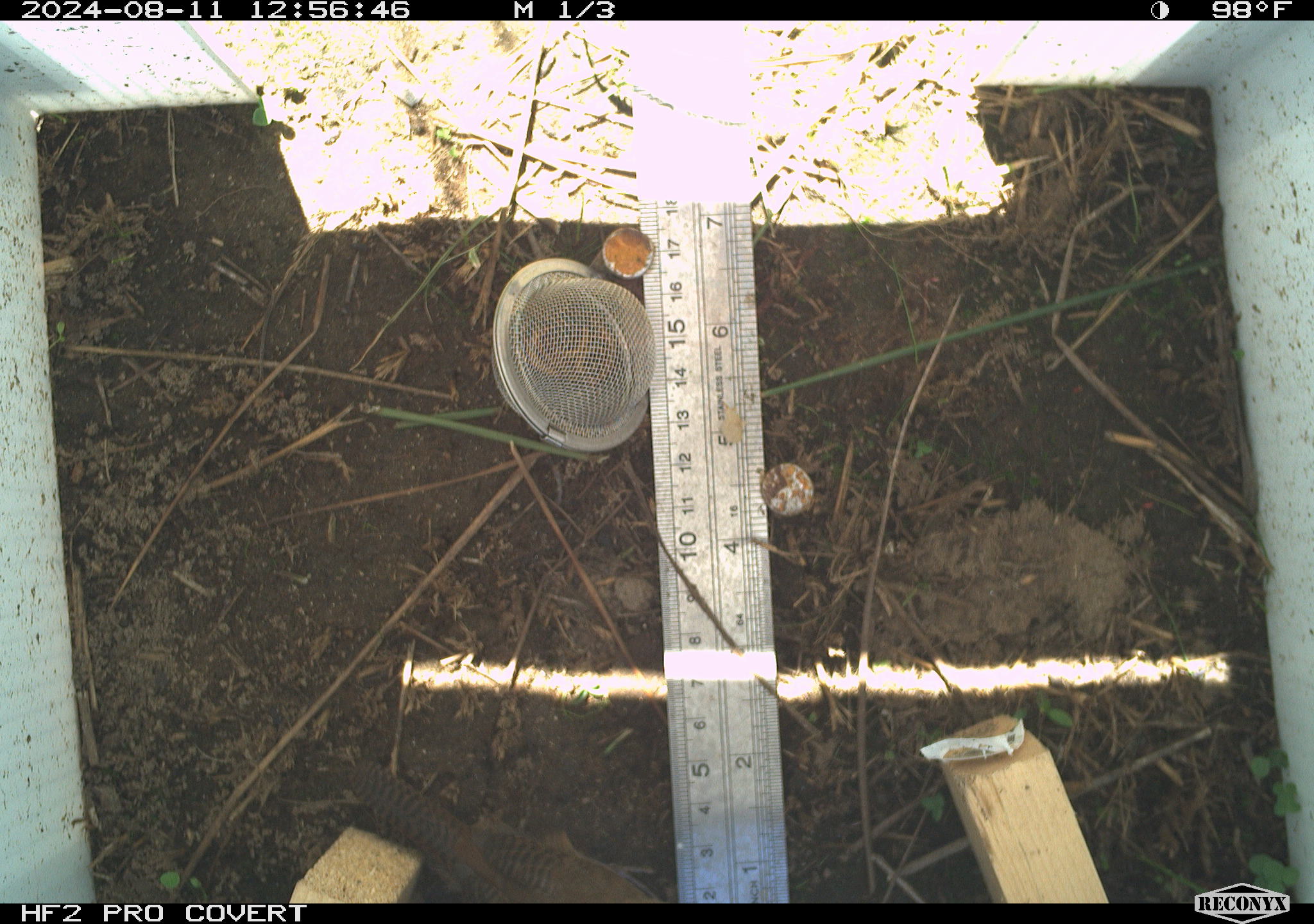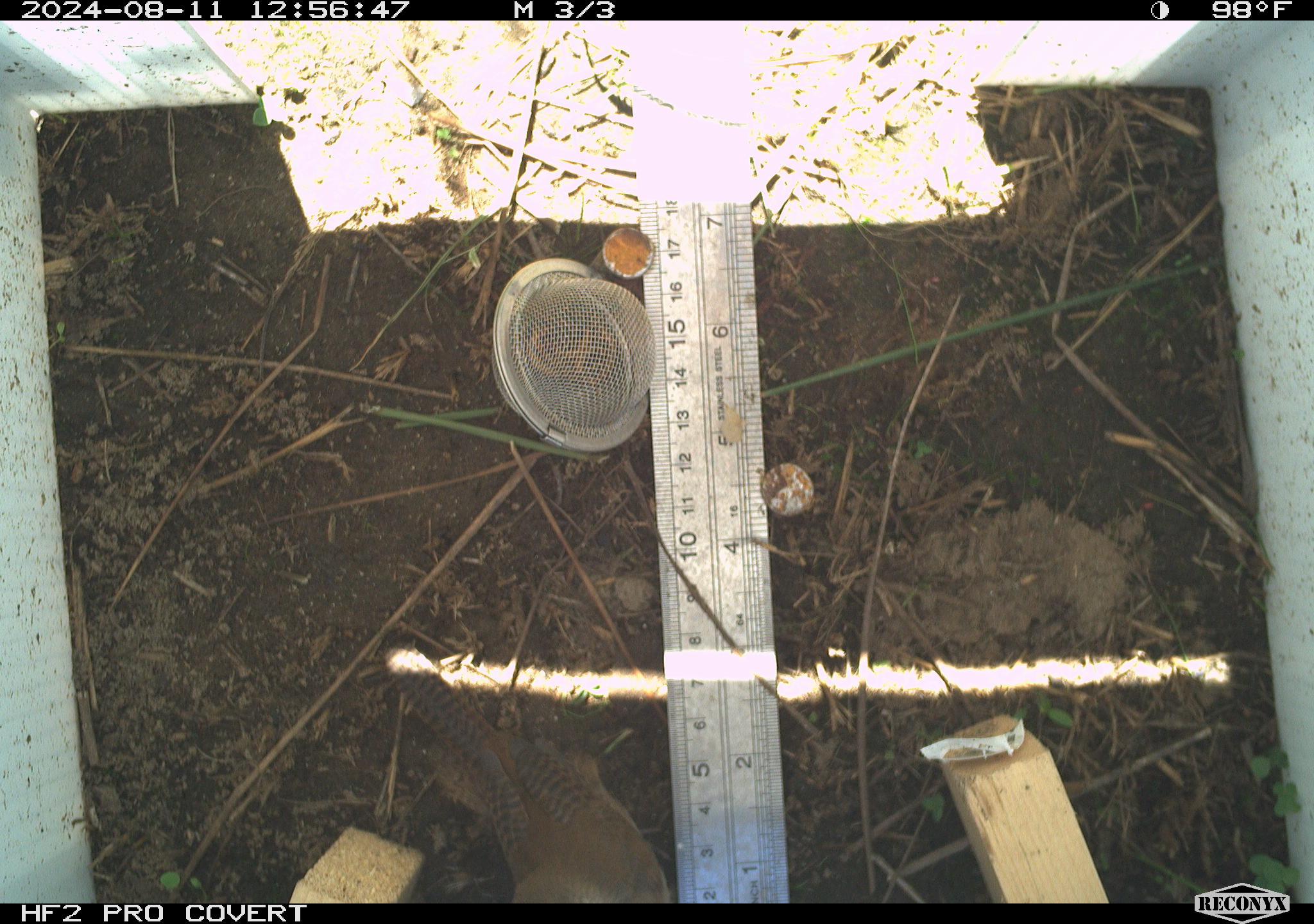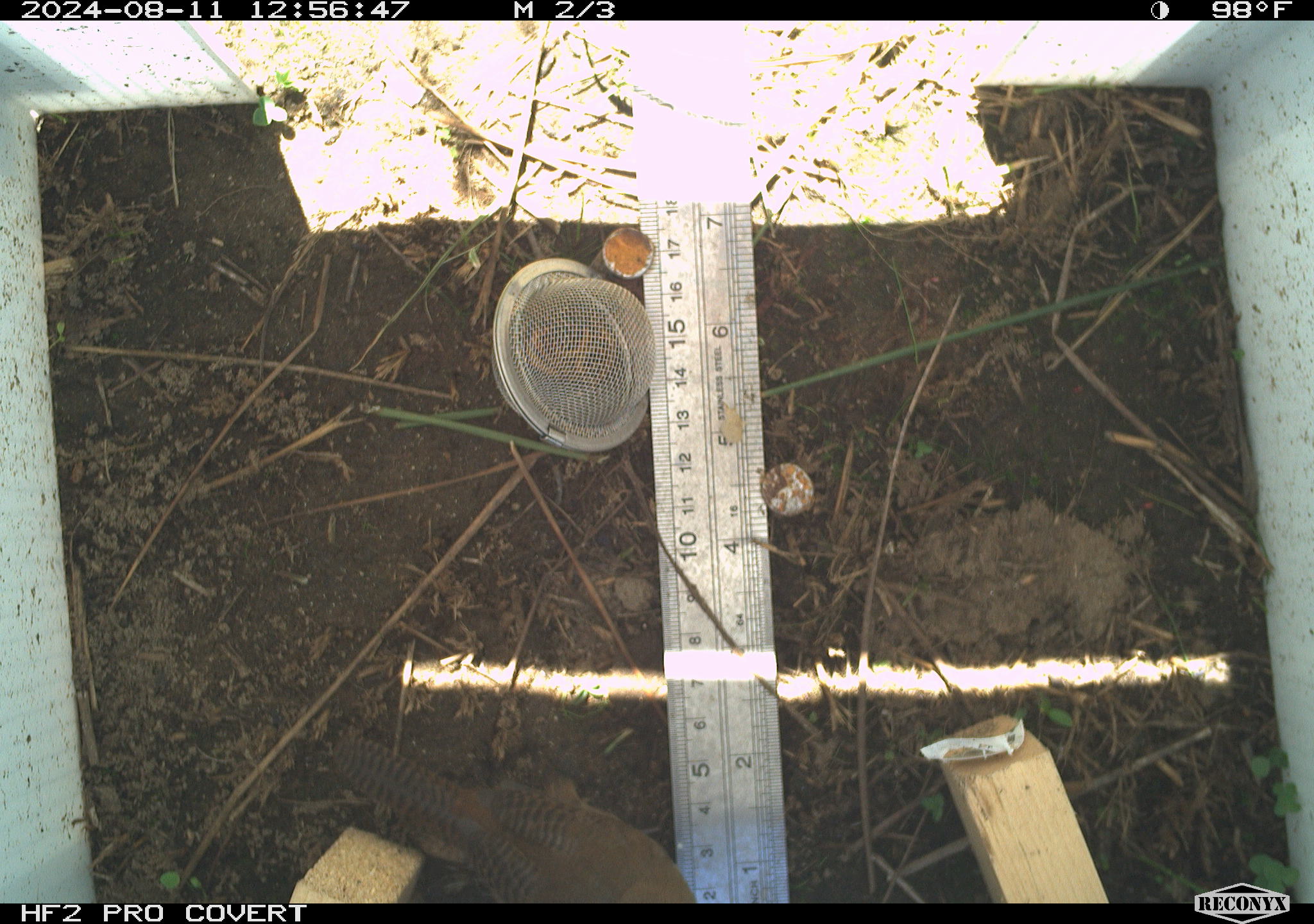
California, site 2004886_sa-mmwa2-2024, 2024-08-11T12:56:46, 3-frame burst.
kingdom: Animalia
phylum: Chordata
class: Aves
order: Passeriformes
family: Troglodytidae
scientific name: Troglodytidae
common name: wren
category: troglodytidae family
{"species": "troglodytidae family (wren) (Troglodytidae)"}